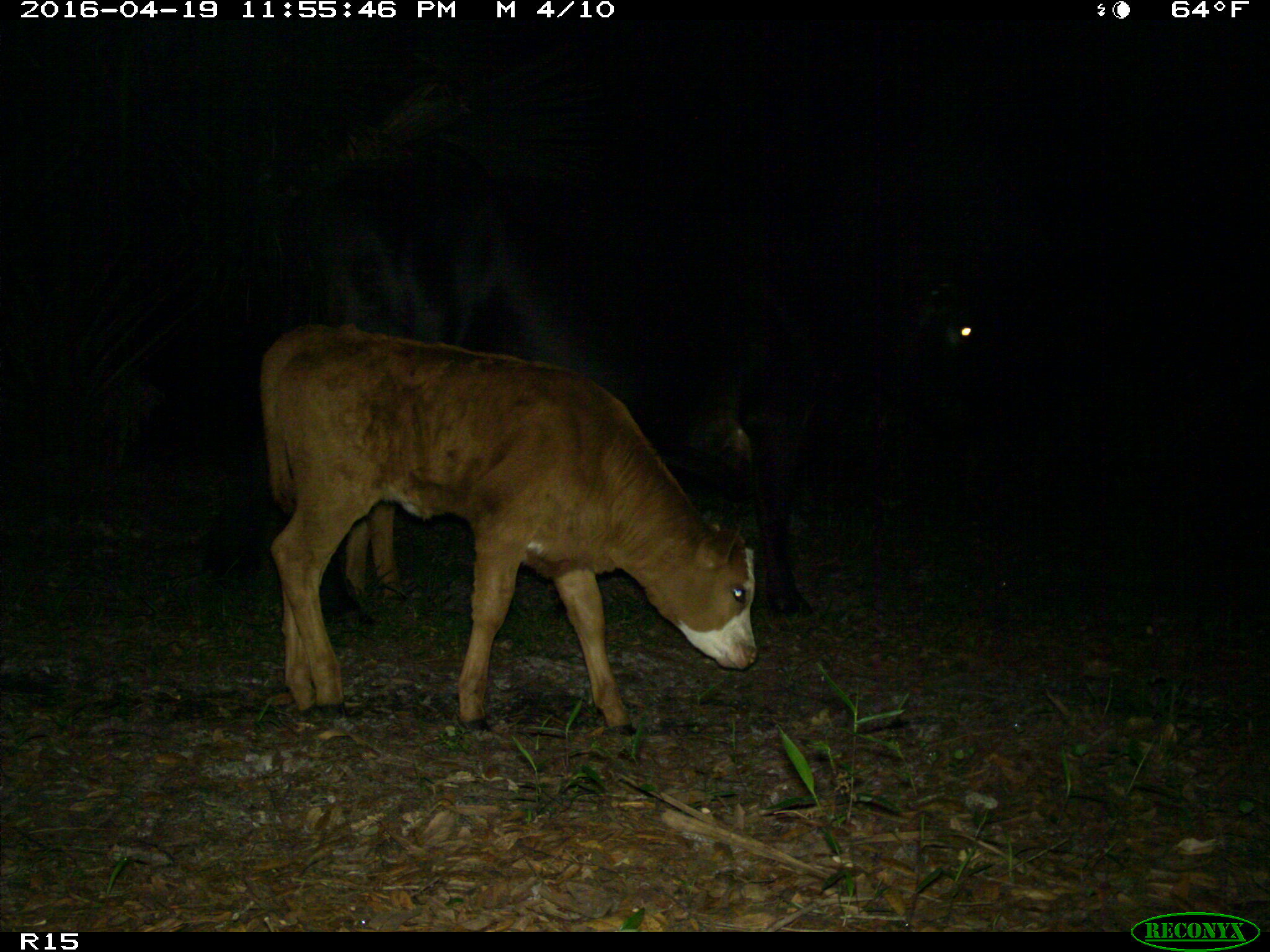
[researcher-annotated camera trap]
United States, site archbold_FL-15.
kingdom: Animalia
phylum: Chordata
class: Mammalia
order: Artiodactyla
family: Bovidae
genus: Bos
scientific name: Bos taurus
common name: domestic cow